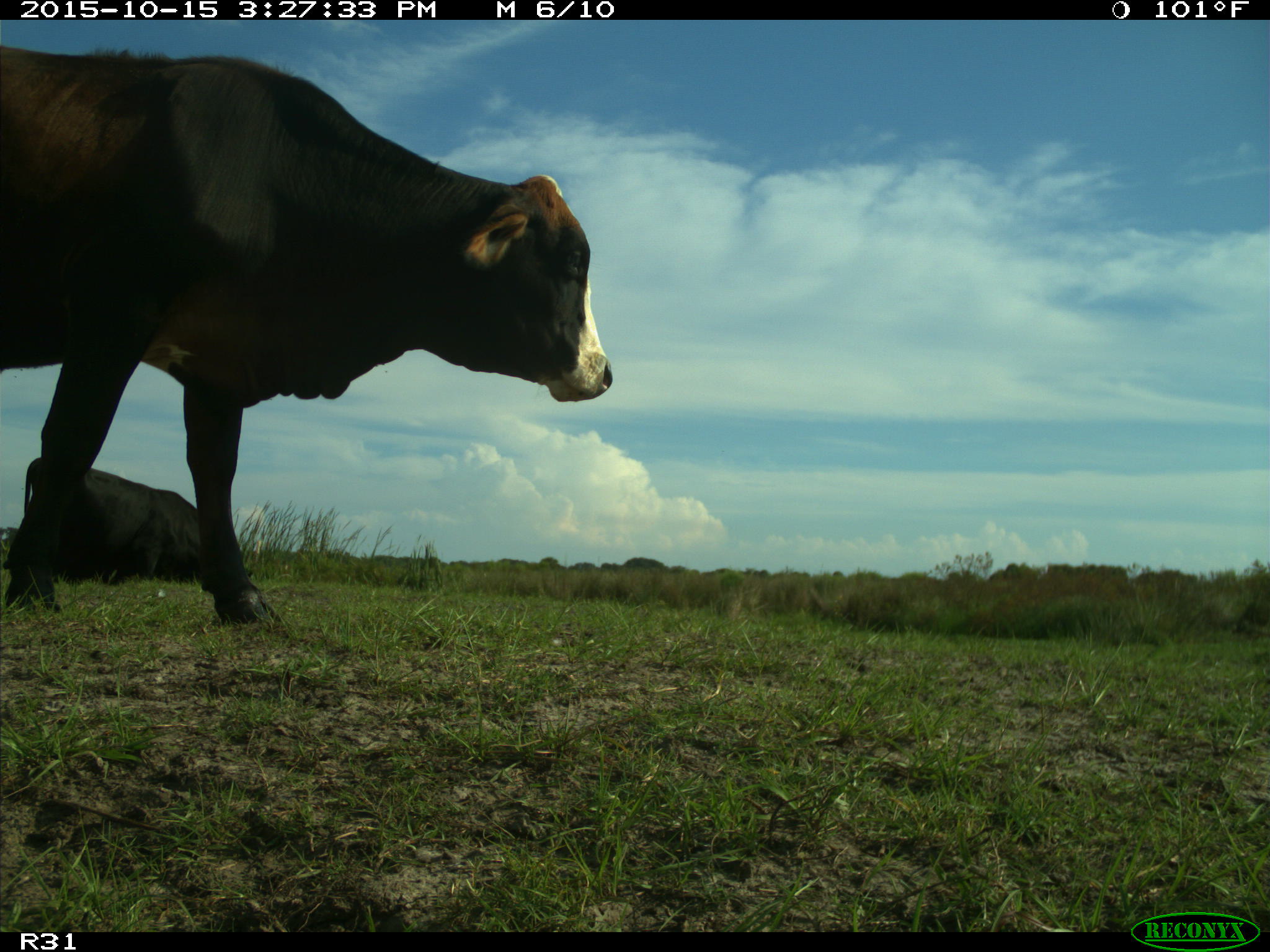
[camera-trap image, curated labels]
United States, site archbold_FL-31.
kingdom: Animalia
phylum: Chordata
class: Mammalia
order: Artiodactyla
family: Bovidae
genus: Bos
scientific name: Bos taurus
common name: domestic cow